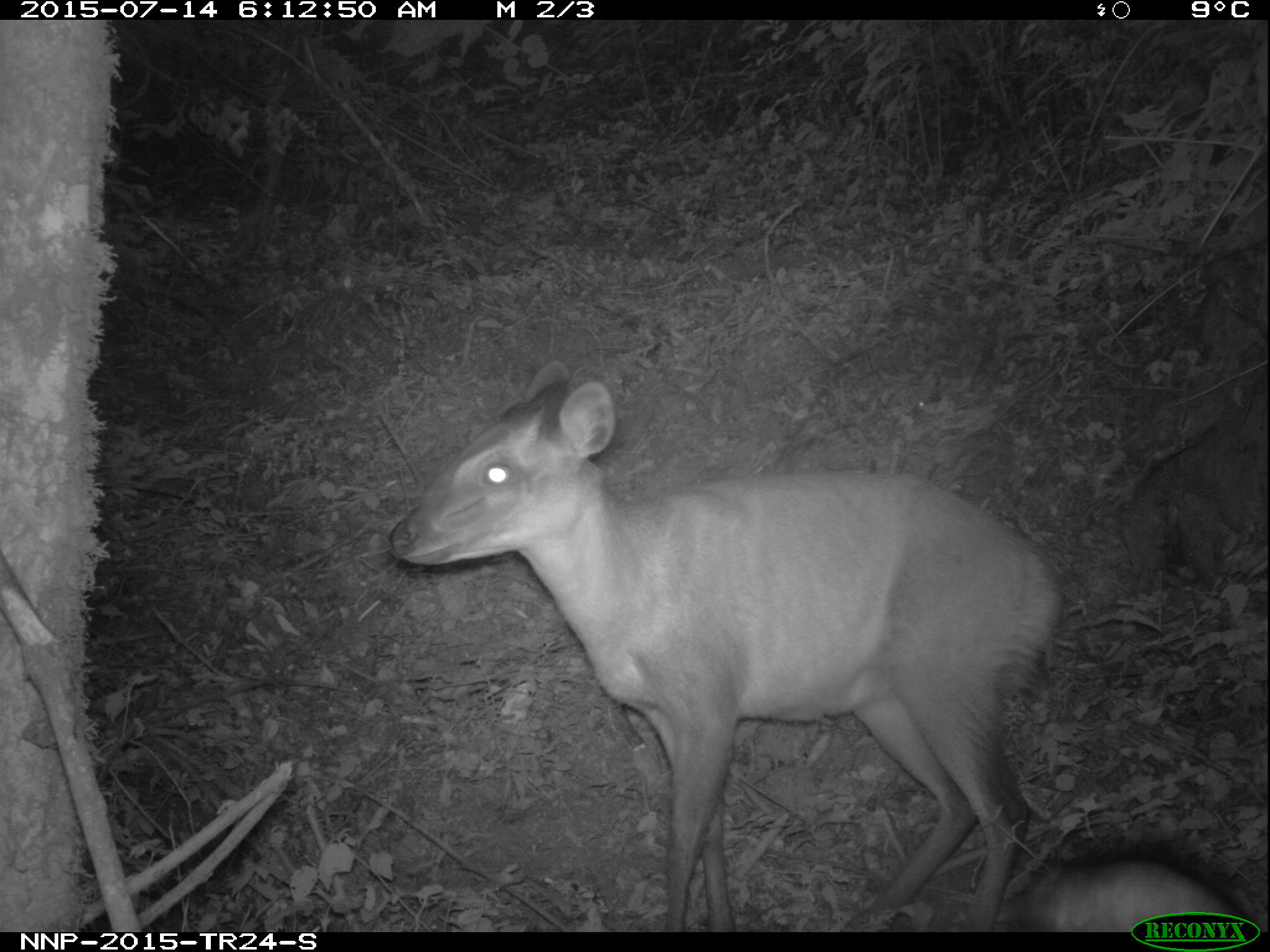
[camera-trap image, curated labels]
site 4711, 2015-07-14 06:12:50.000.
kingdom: Animalia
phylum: Chordata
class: Mammalia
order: Artiodactyla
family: Bovidae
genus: Cephalophus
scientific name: Cephalophus nigrifrons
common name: black-fronted duiker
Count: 1.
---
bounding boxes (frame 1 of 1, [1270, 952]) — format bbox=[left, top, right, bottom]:
cephalophus nigrifrons: bbox=[387, 359, 1057, 932]; bbox=[1012, 849, 1247, 932]